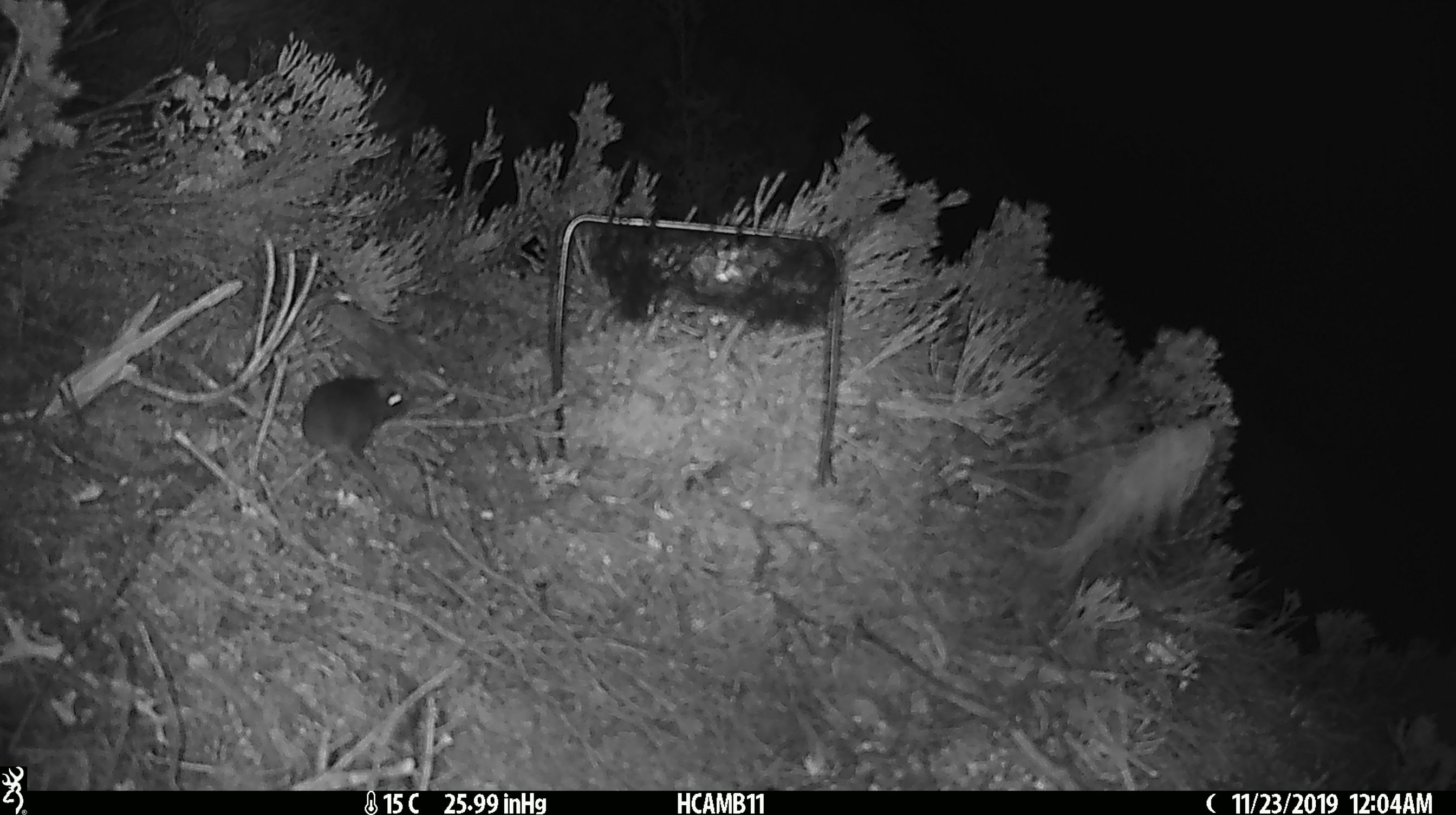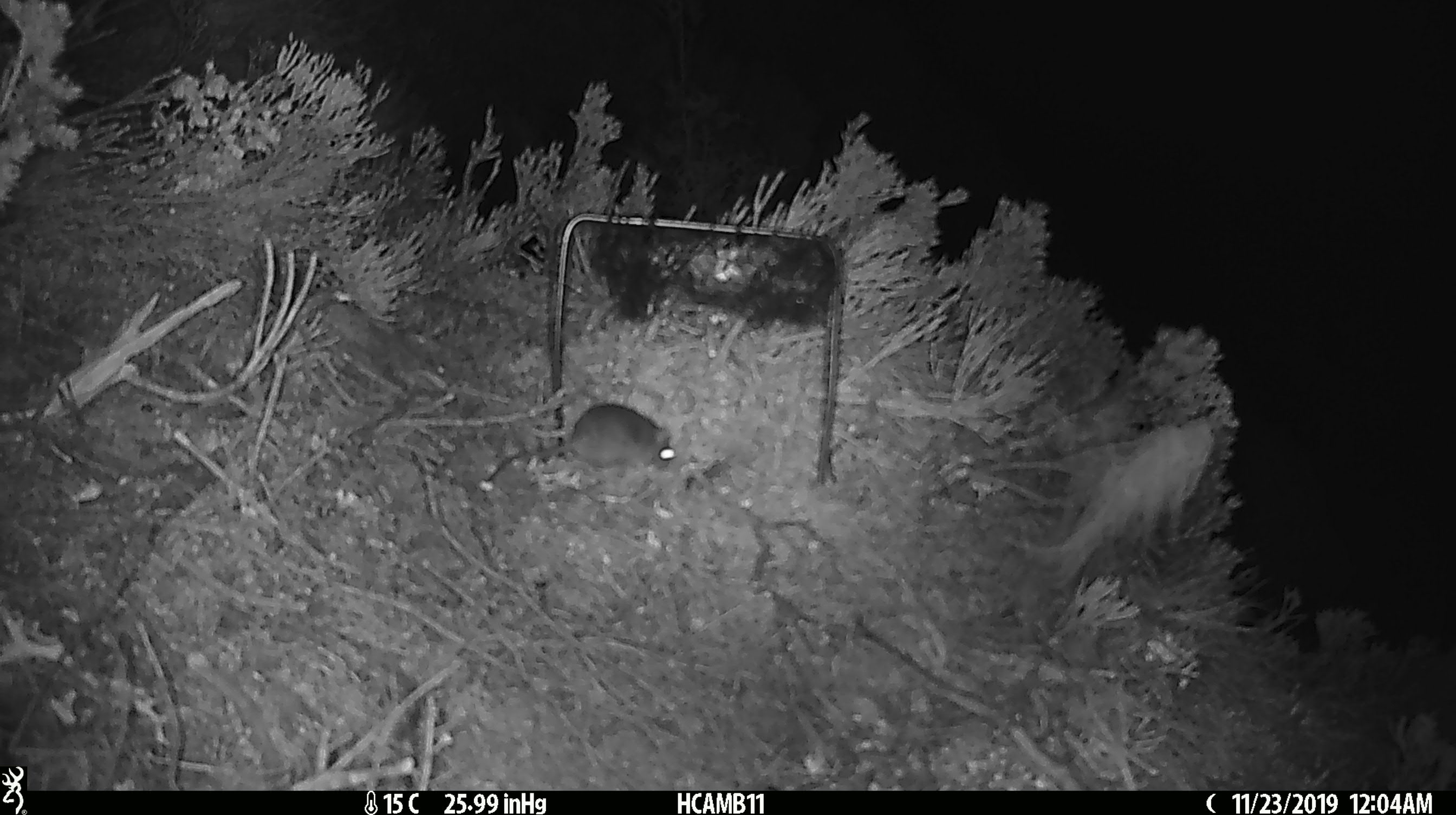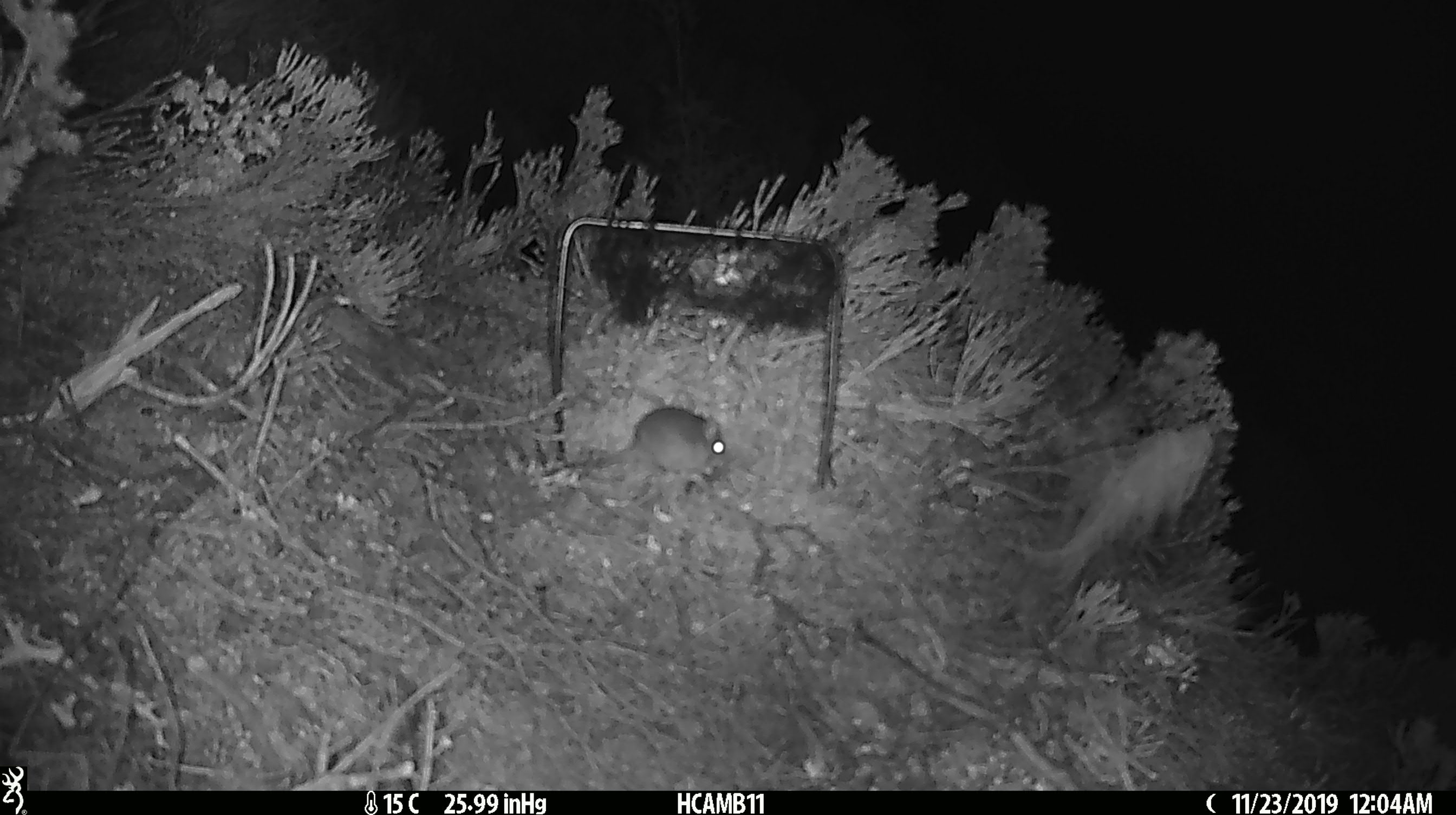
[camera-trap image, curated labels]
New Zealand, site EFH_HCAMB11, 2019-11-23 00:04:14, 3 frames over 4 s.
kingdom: Animalia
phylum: Chordata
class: Mammalia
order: Rodentia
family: Muridae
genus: Mus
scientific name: Mus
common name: mouse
Mouse (Mus).